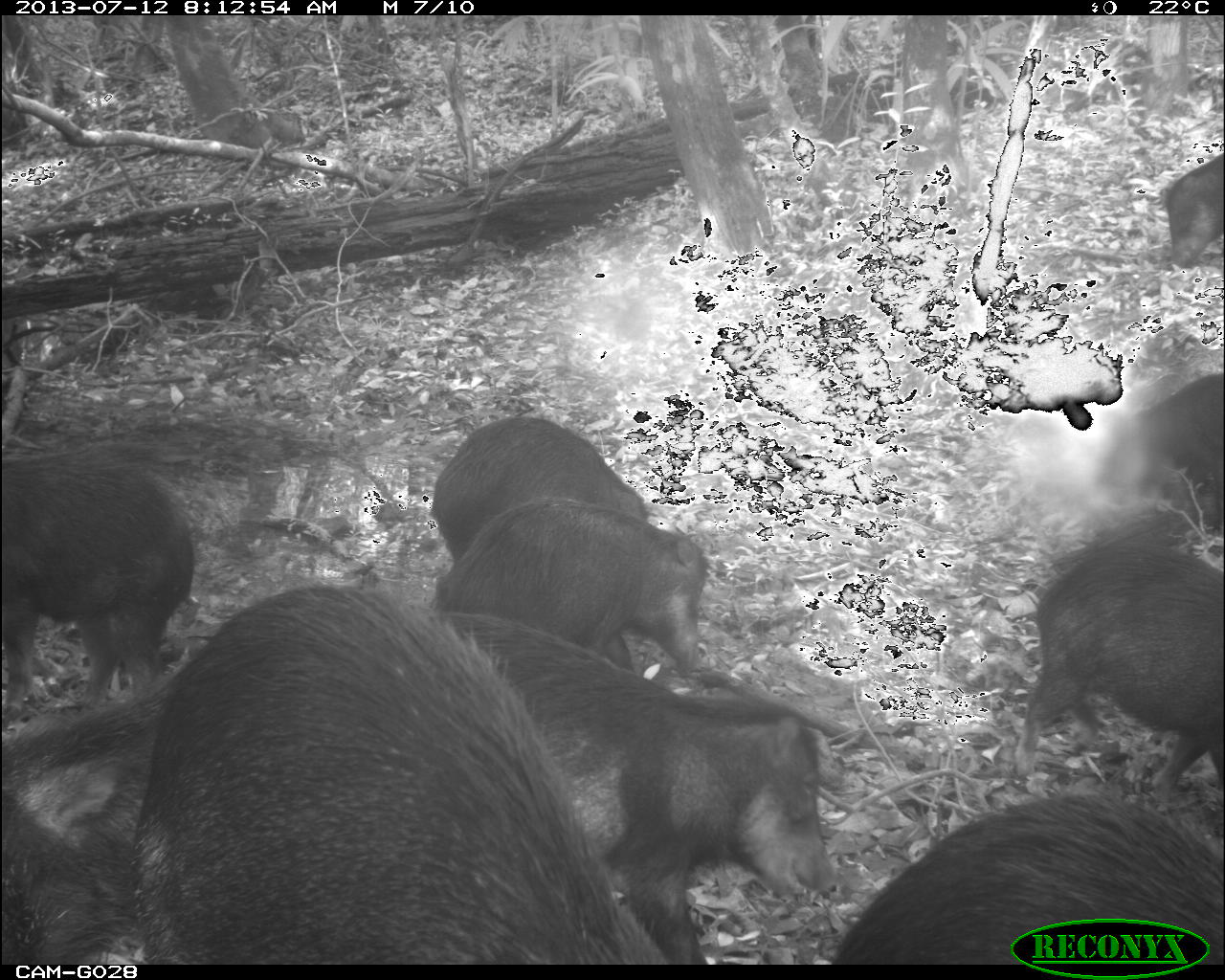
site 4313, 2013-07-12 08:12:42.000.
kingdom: Animalia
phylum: Chordata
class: Mammalia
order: Artiodactyla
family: Tayassuidae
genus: Tayassu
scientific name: Tayassu pecari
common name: white-lipped peccary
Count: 20.